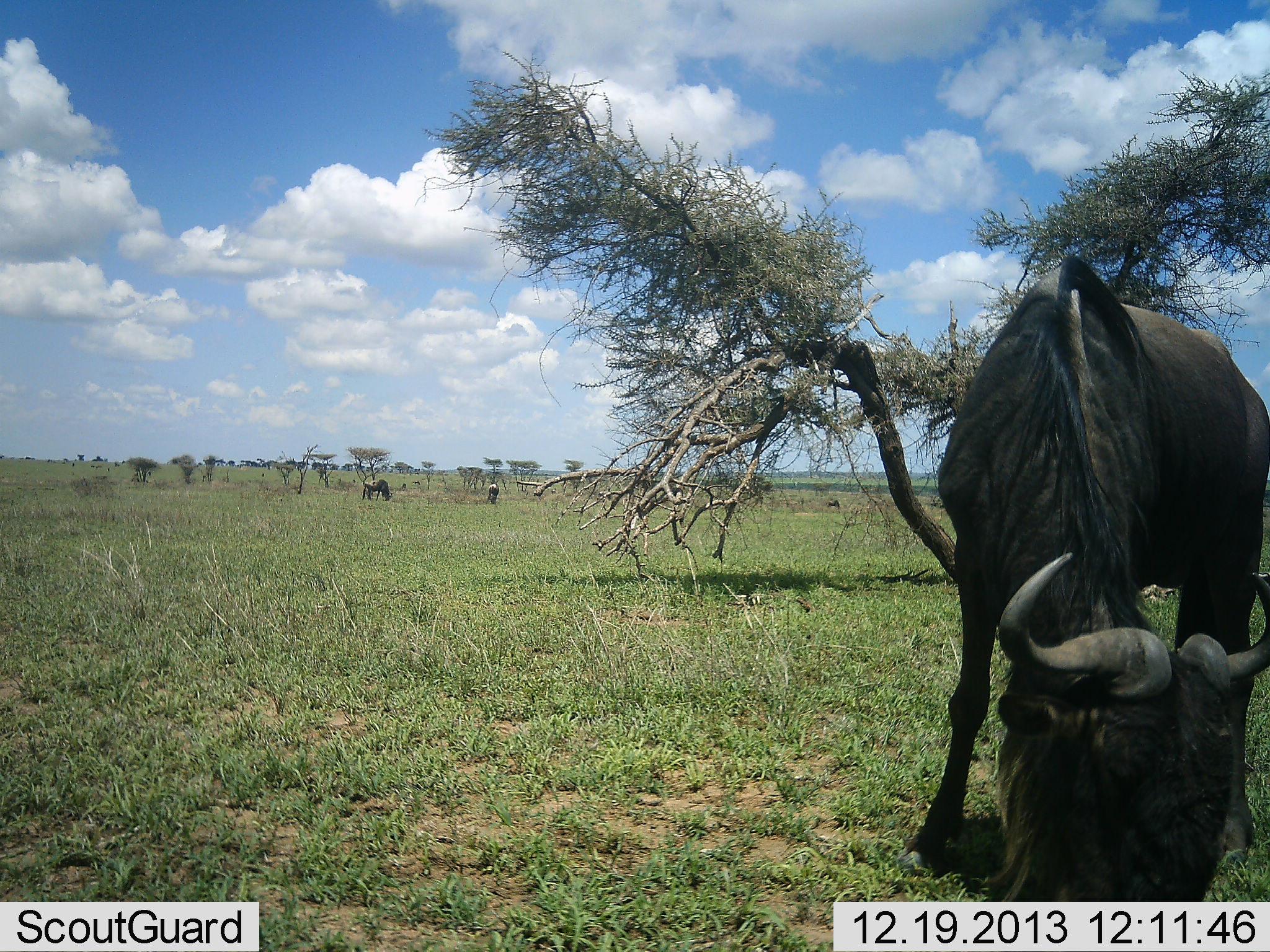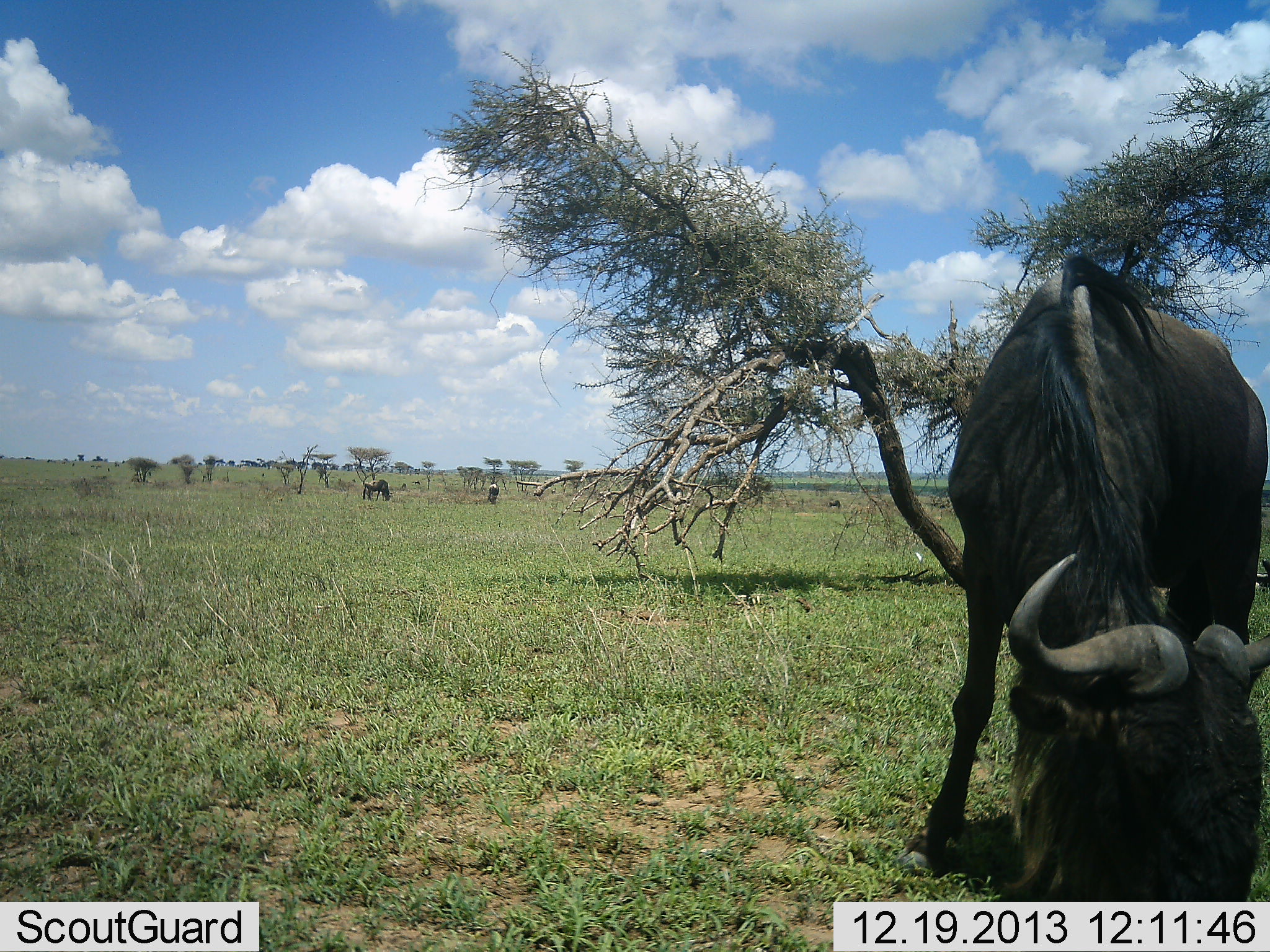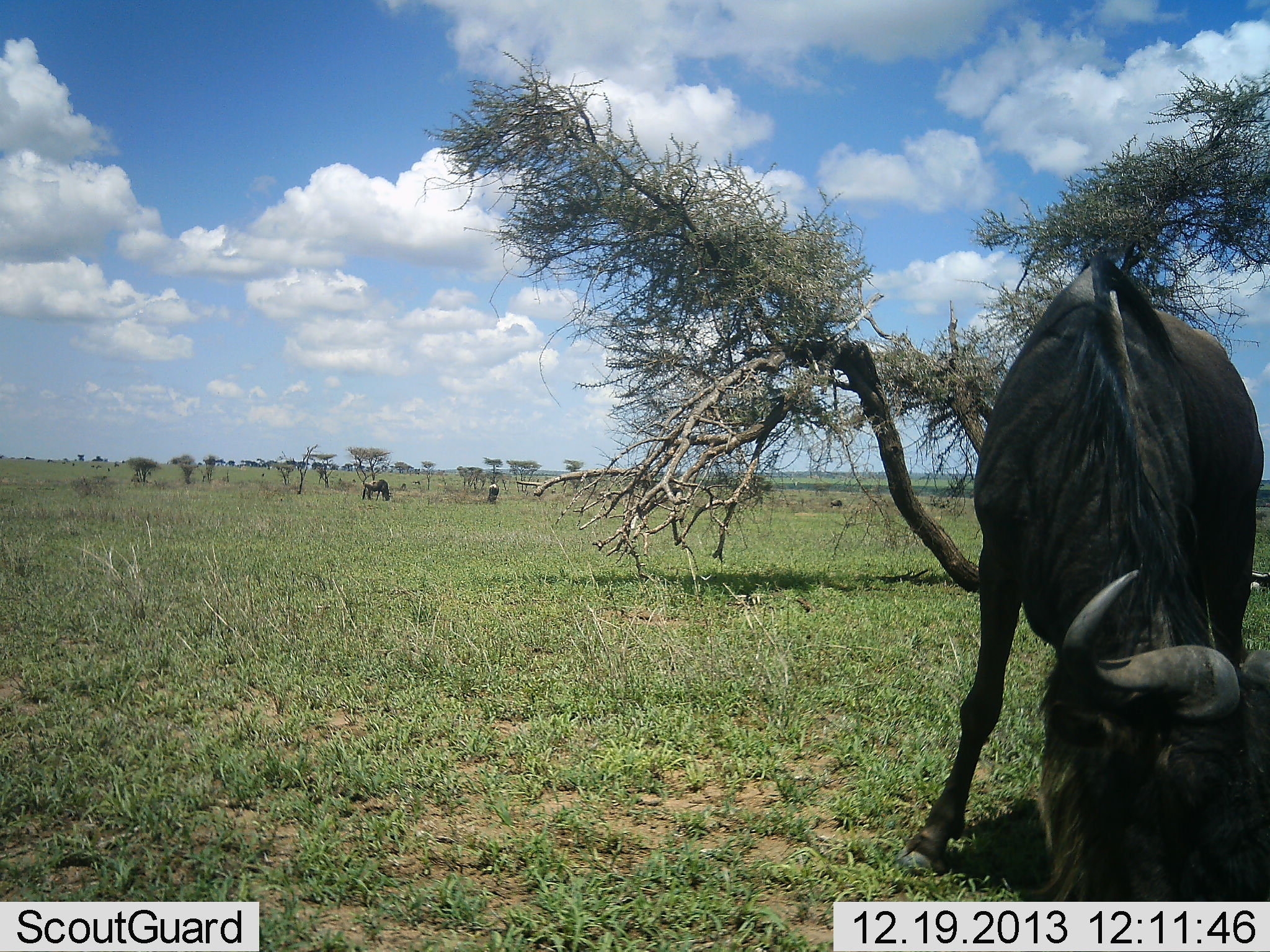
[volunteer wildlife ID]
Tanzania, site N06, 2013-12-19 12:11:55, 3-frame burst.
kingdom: Animalia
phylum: Chordata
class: Mammalia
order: Artiodactyla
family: Bovidae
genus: Connochaetes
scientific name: Connochaetes taurinus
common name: blue wildebeest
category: wildebeest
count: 3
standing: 38%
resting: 0%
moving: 6%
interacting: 0%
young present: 0%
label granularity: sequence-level